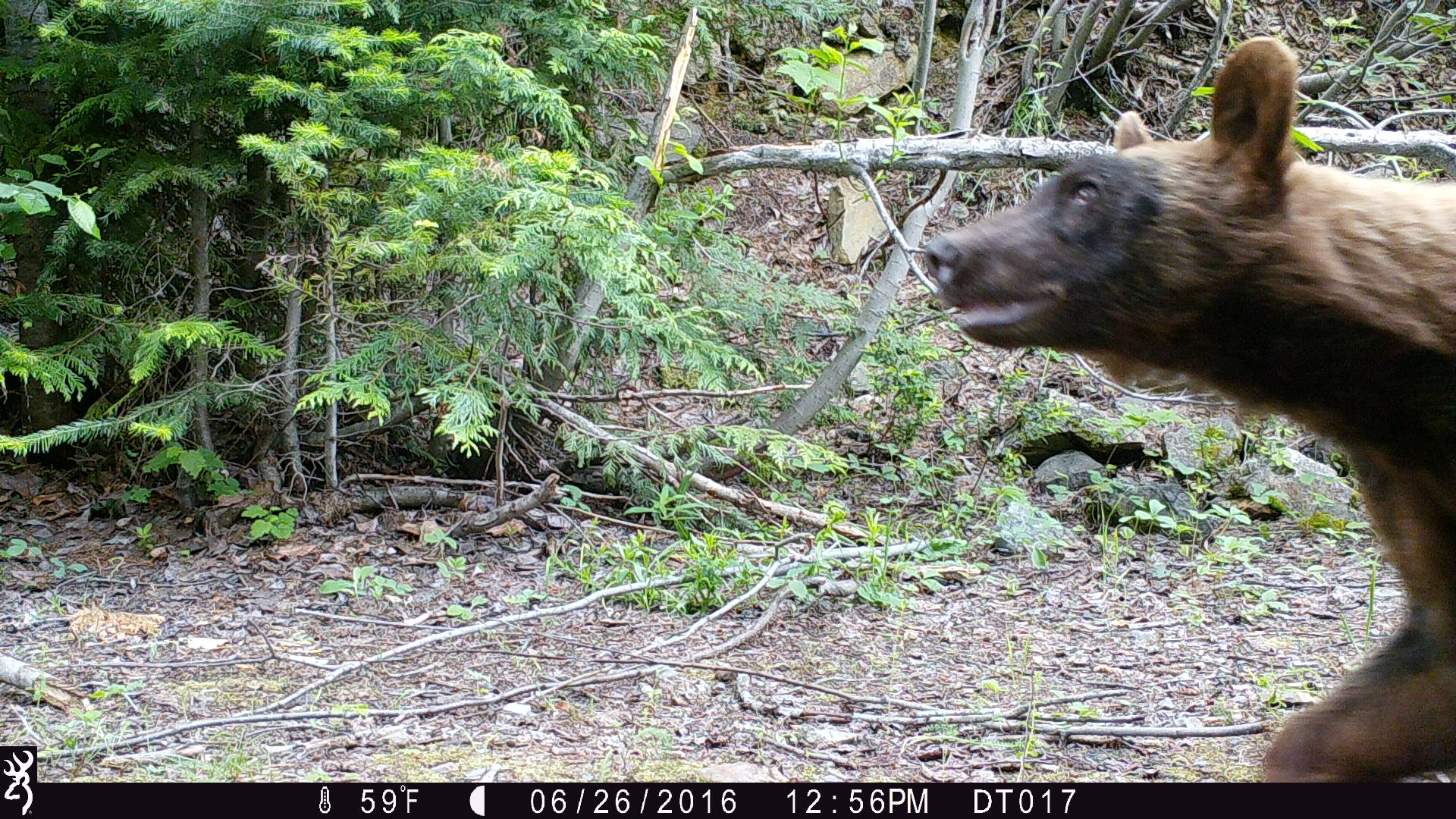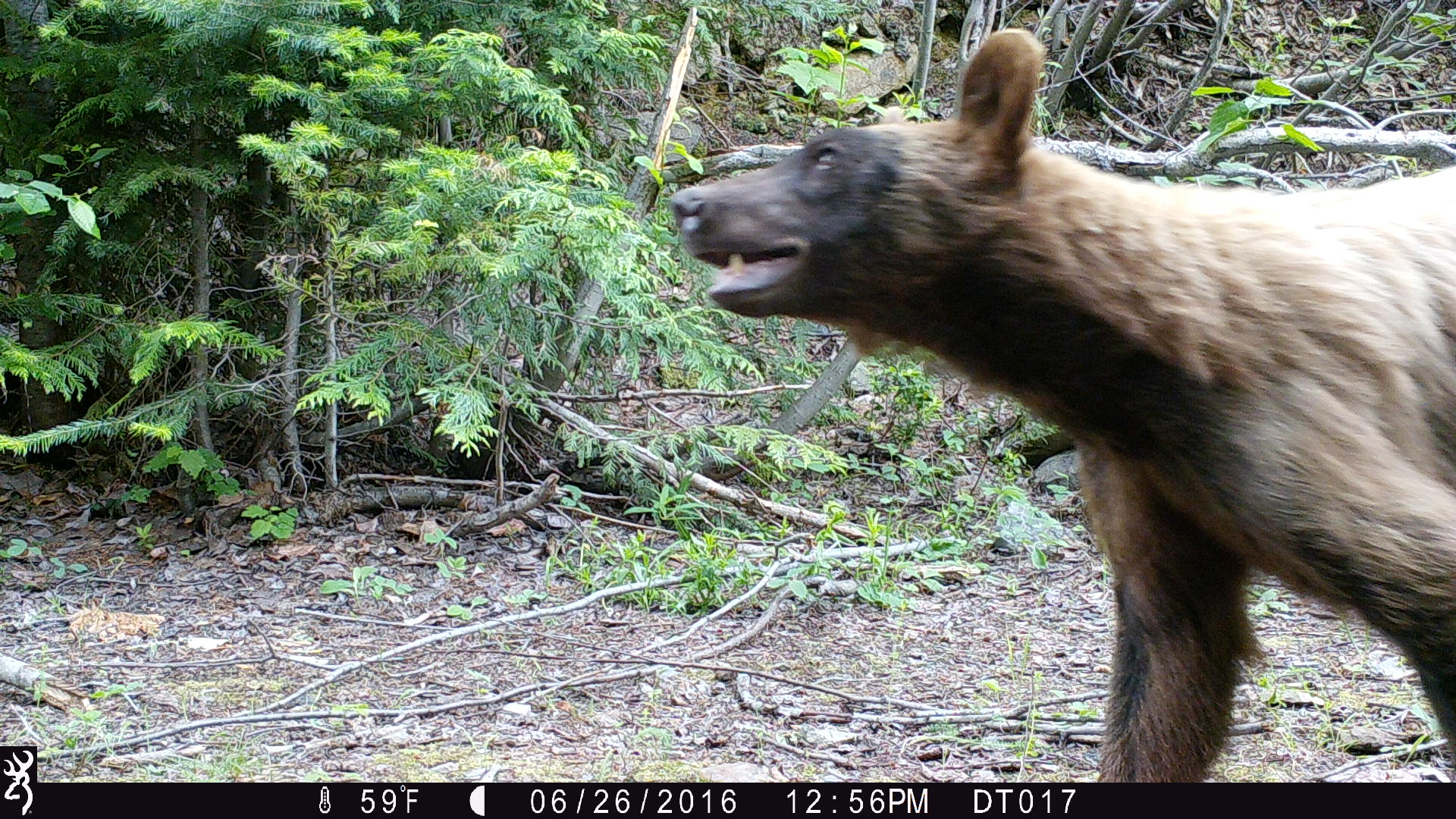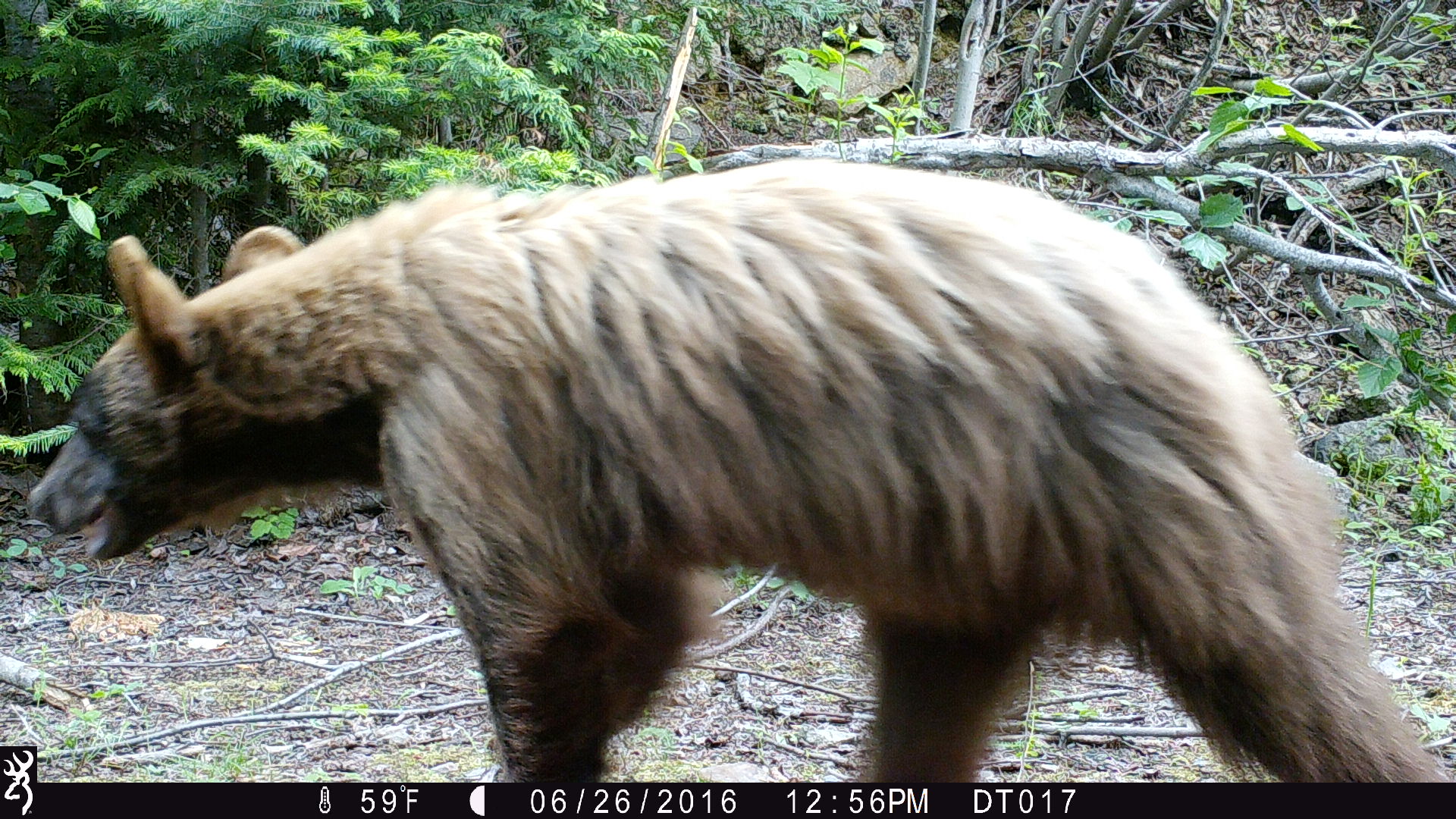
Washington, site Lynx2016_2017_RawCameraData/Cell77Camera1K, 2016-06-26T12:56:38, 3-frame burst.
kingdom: Animalia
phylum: Chordata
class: Mammalia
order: Carnivora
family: Ursidae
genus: Ursus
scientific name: Ursus americanus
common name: american black bear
Ursus americanus (american black bear). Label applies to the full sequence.